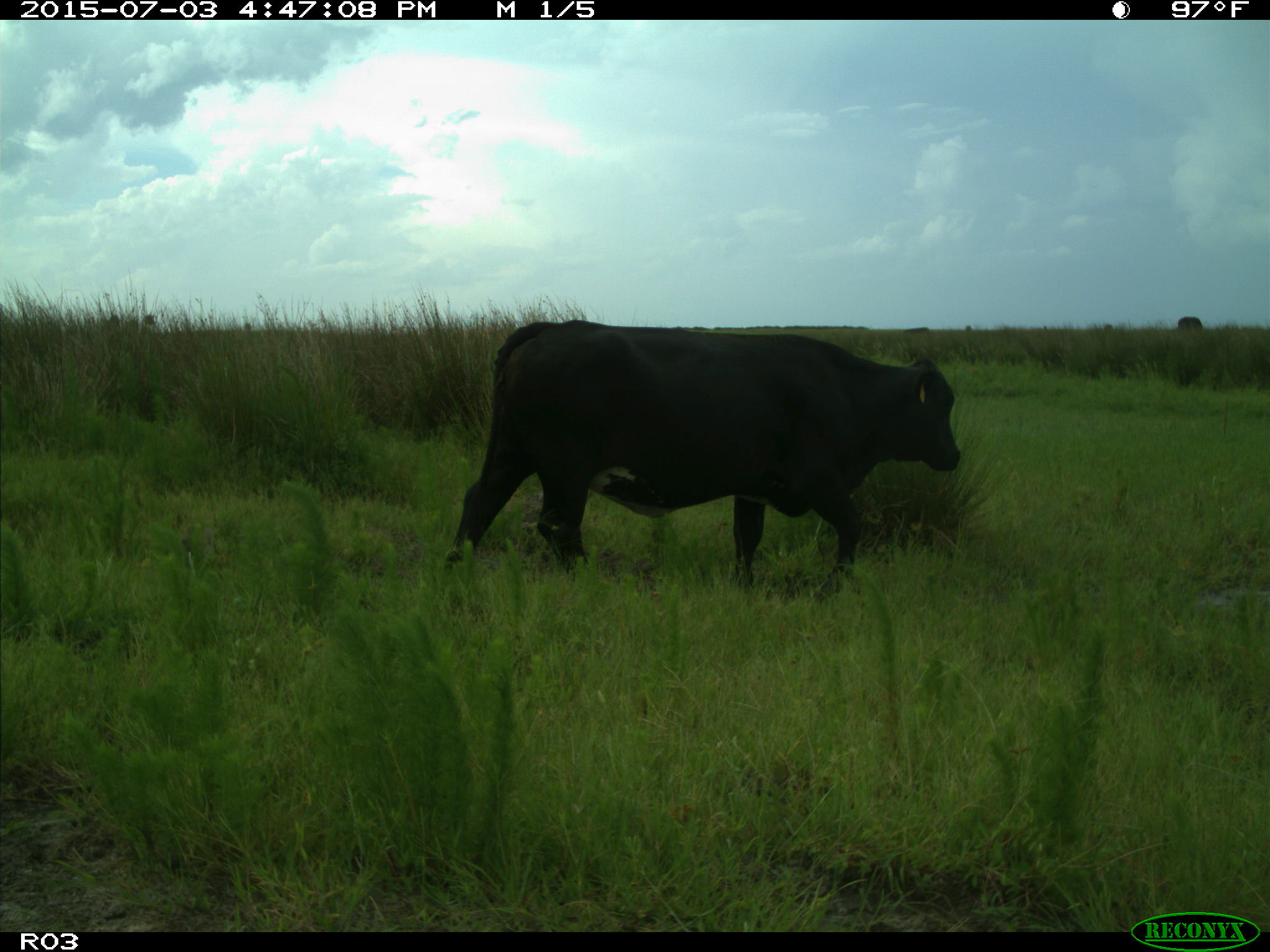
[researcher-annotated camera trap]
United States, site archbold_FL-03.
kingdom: Animalia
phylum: Chordata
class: Mammalia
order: Artiodactyla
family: Bovidae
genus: Bos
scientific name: Bos taurus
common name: domestic cow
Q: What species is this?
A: Bos taurus (domestic cow).